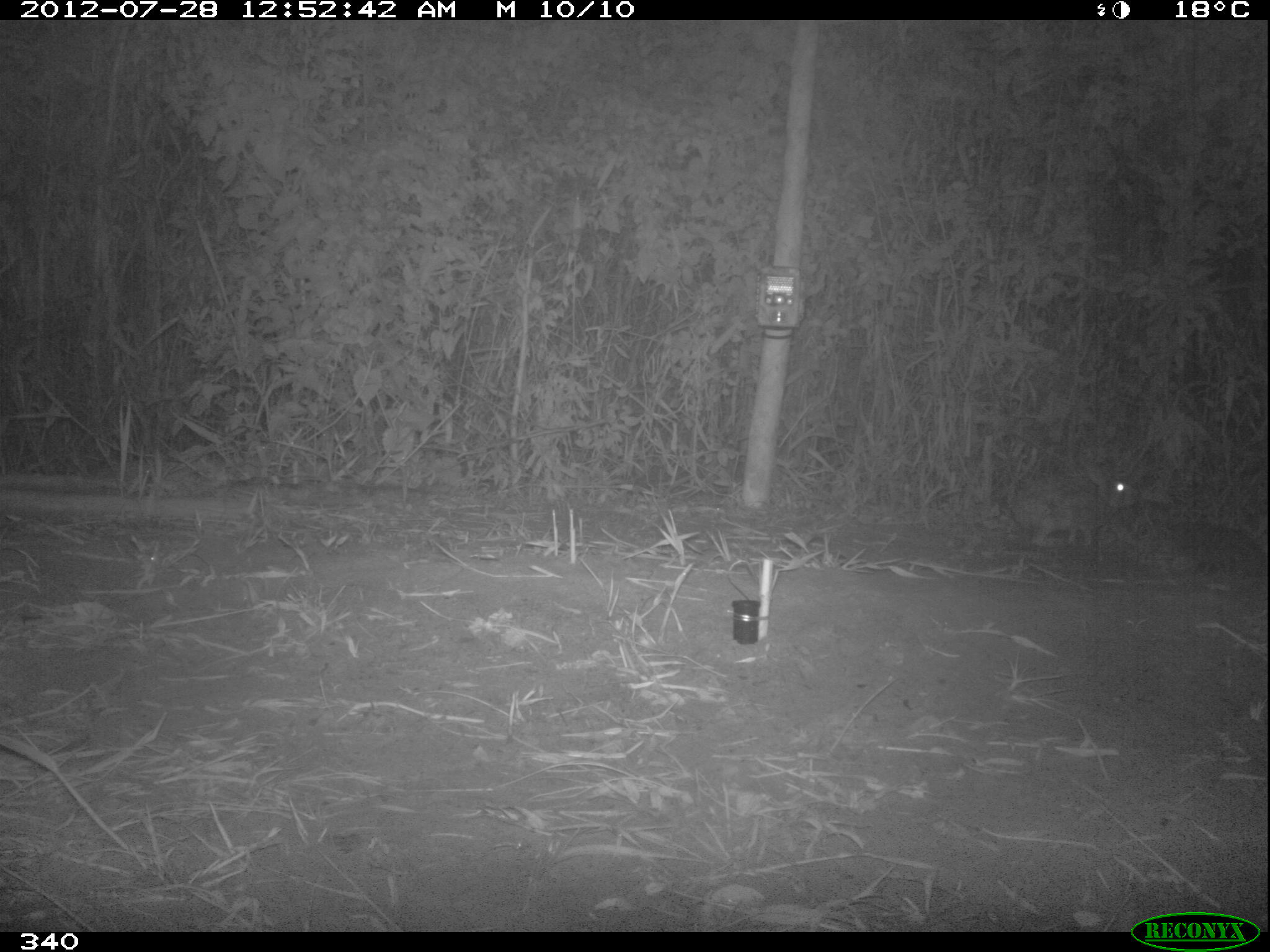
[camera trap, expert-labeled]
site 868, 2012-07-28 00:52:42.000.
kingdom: Animalia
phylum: Chordata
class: Mammalia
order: Lagomorpha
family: Leporidae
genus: Sylvilagus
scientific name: Sylvilagus brasiliensis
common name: tapeti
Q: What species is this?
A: Sylvilagus brasiliensis (tapeti).